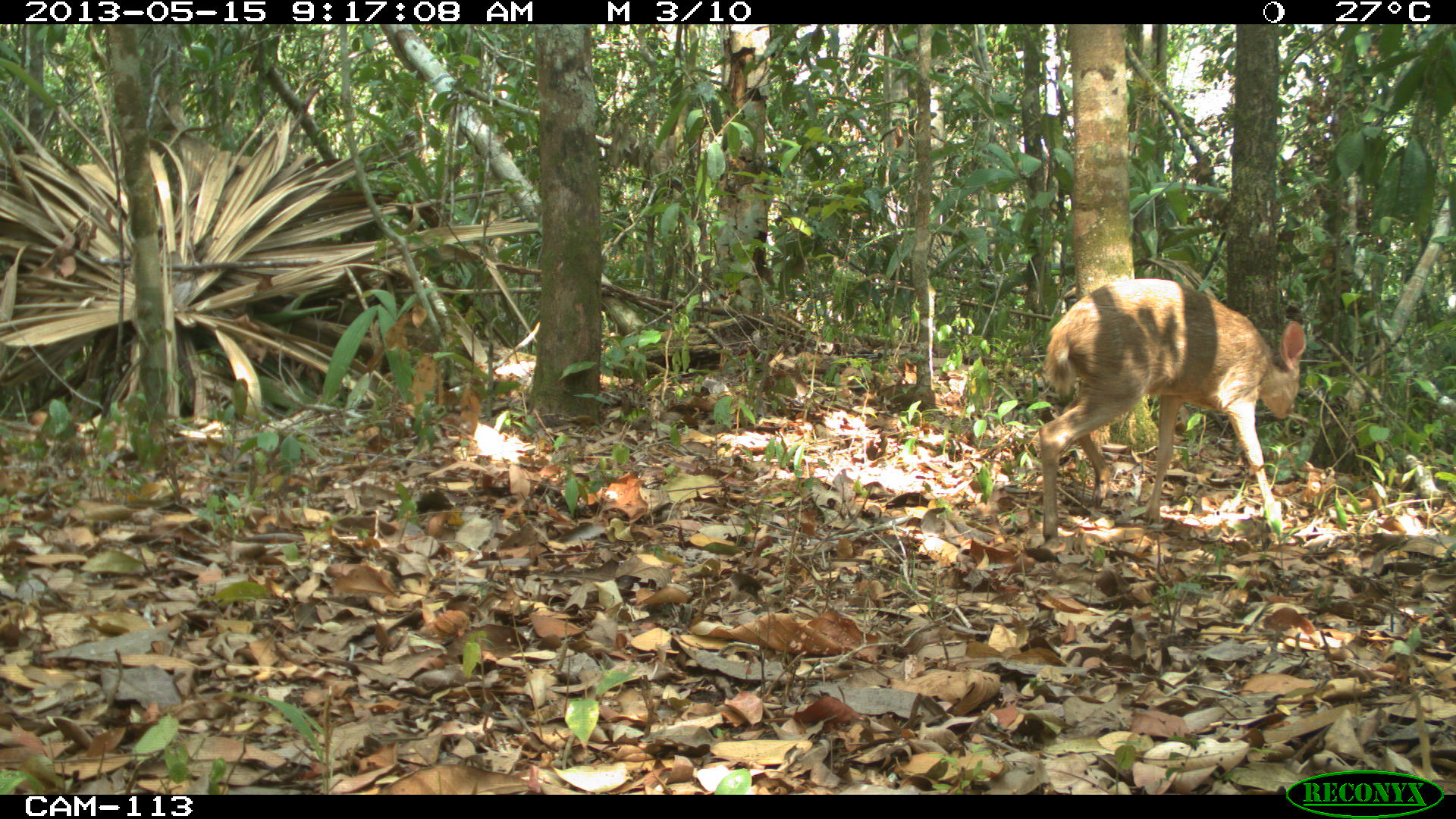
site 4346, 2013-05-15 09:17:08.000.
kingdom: Animalia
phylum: Chordata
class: Mammalia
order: Artiodactyla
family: Cervidae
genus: Odocoileus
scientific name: Odocoileus pandora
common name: yucatán brown brocket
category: mazama pandora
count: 1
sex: female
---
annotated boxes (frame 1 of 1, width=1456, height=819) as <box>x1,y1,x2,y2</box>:
mazama pandora: <box>1037,276,1309,540</box>